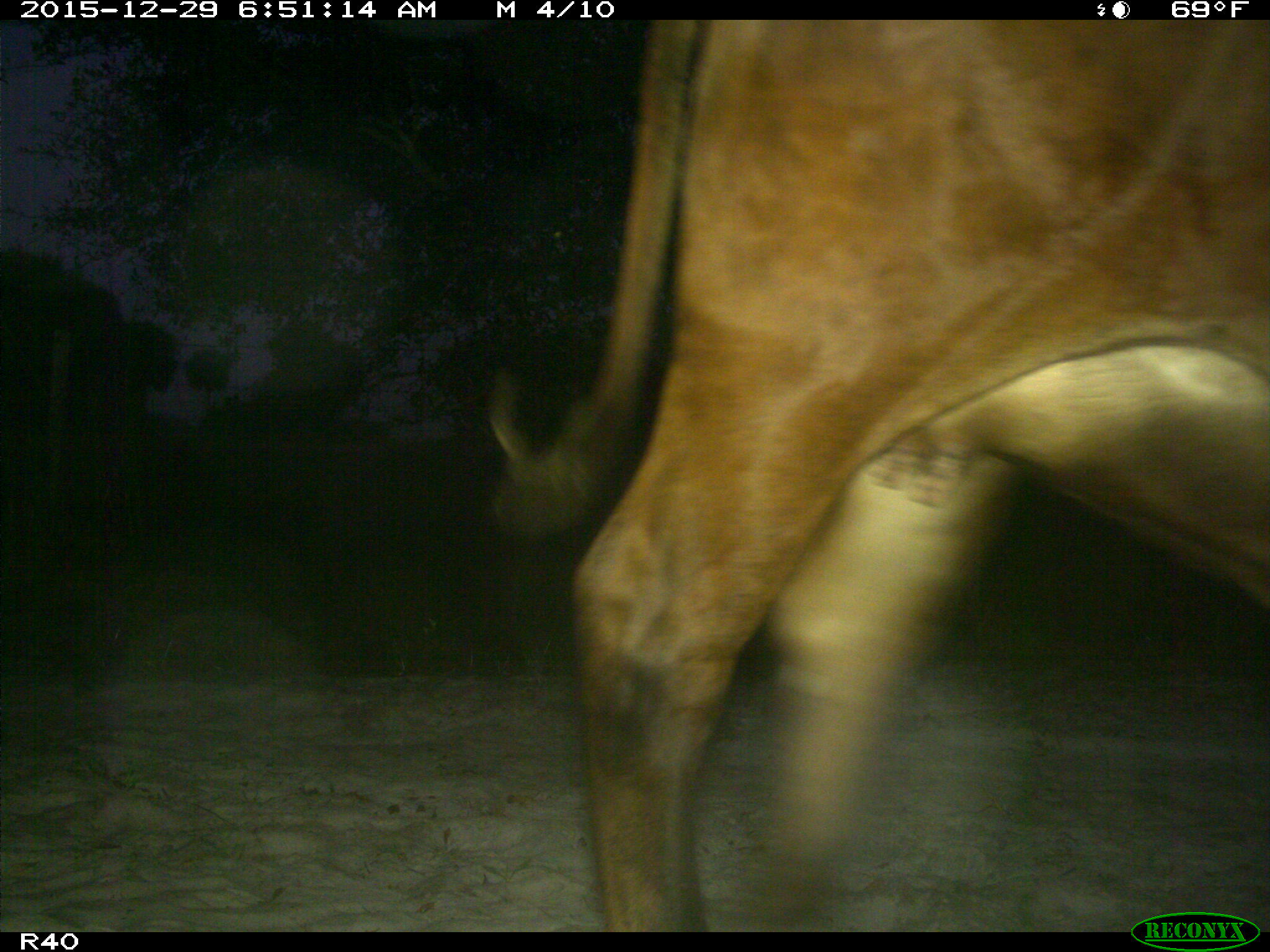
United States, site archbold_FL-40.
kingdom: Animalia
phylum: Chordata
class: Mammalia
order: Artiodactyla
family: Bovidae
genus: Bos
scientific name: Bos taurus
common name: domestic cow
Bos taurus (domestic cow).